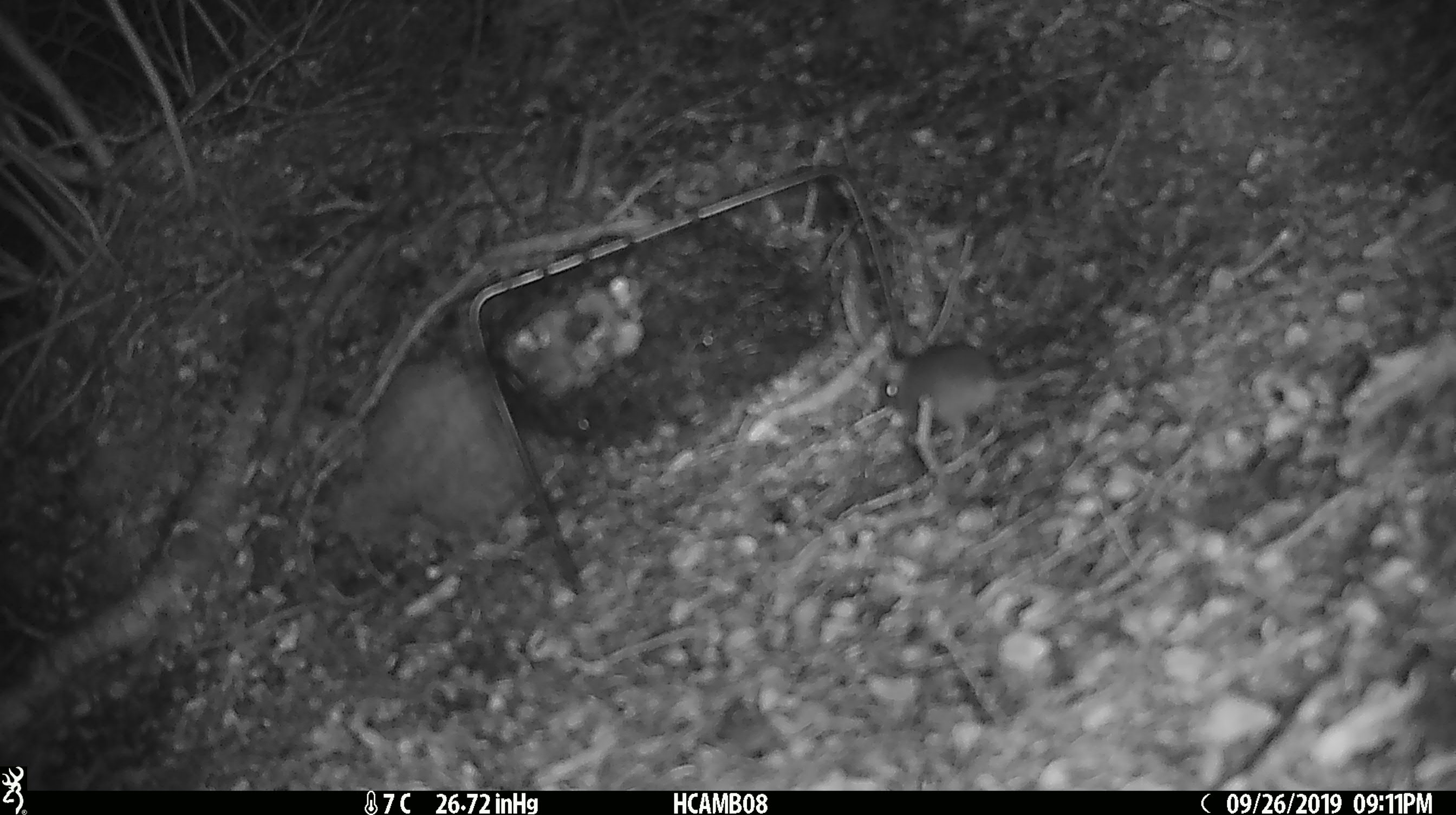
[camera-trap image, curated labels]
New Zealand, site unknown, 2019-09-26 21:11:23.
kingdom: Animalia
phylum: Chordata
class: Mammalia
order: Rodentia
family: Muridae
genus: Mus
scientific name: Mus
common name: mouse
Mouse (Mus).